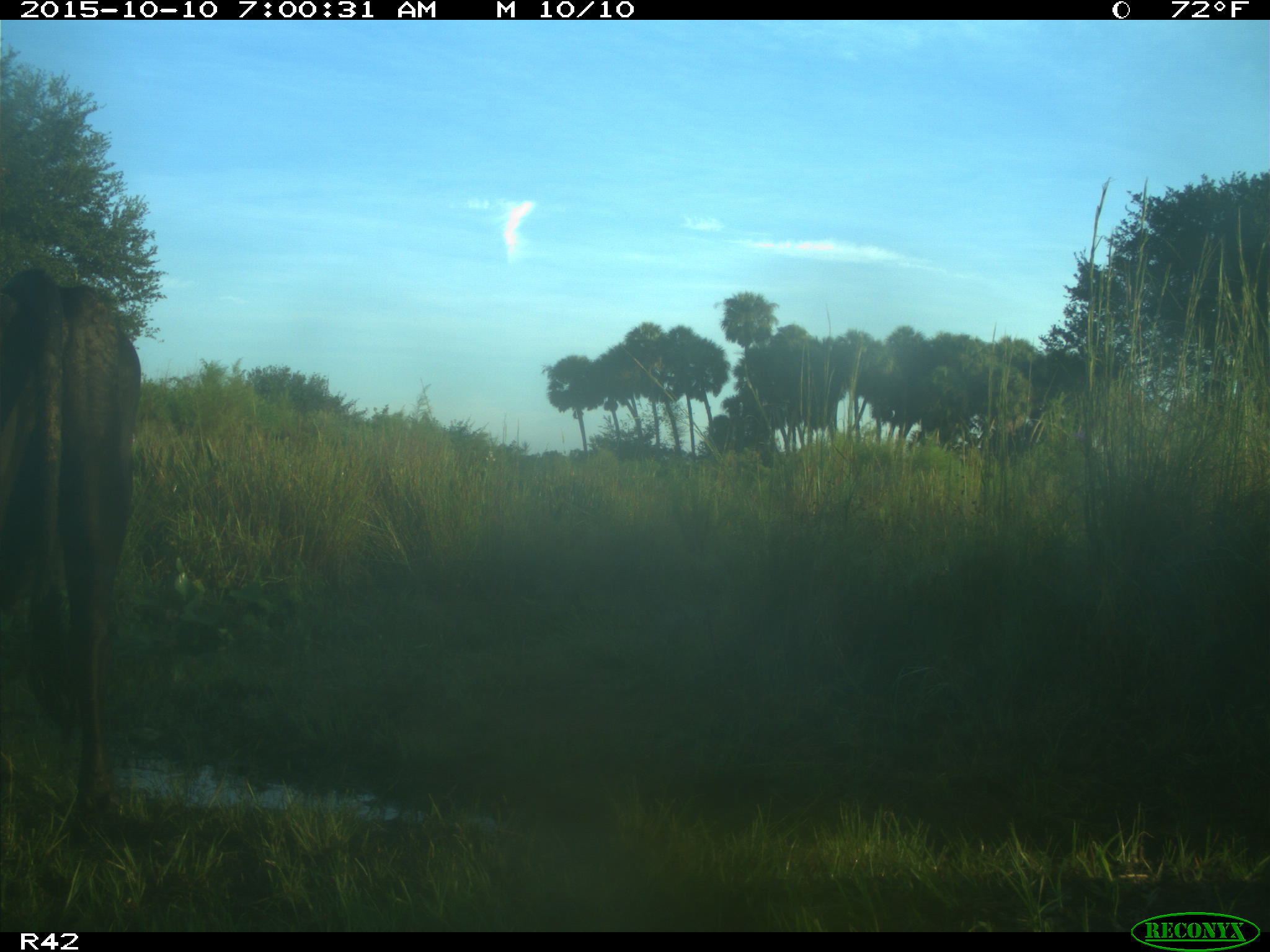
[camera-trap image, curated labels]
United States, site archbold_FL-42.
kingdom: Animalia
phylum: Chordata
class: Mammalia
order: Artiodactyla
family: Bovidae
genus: Bos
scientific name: Bos taurus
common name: domestic cow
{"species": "Bos taurus (domestic cow)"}